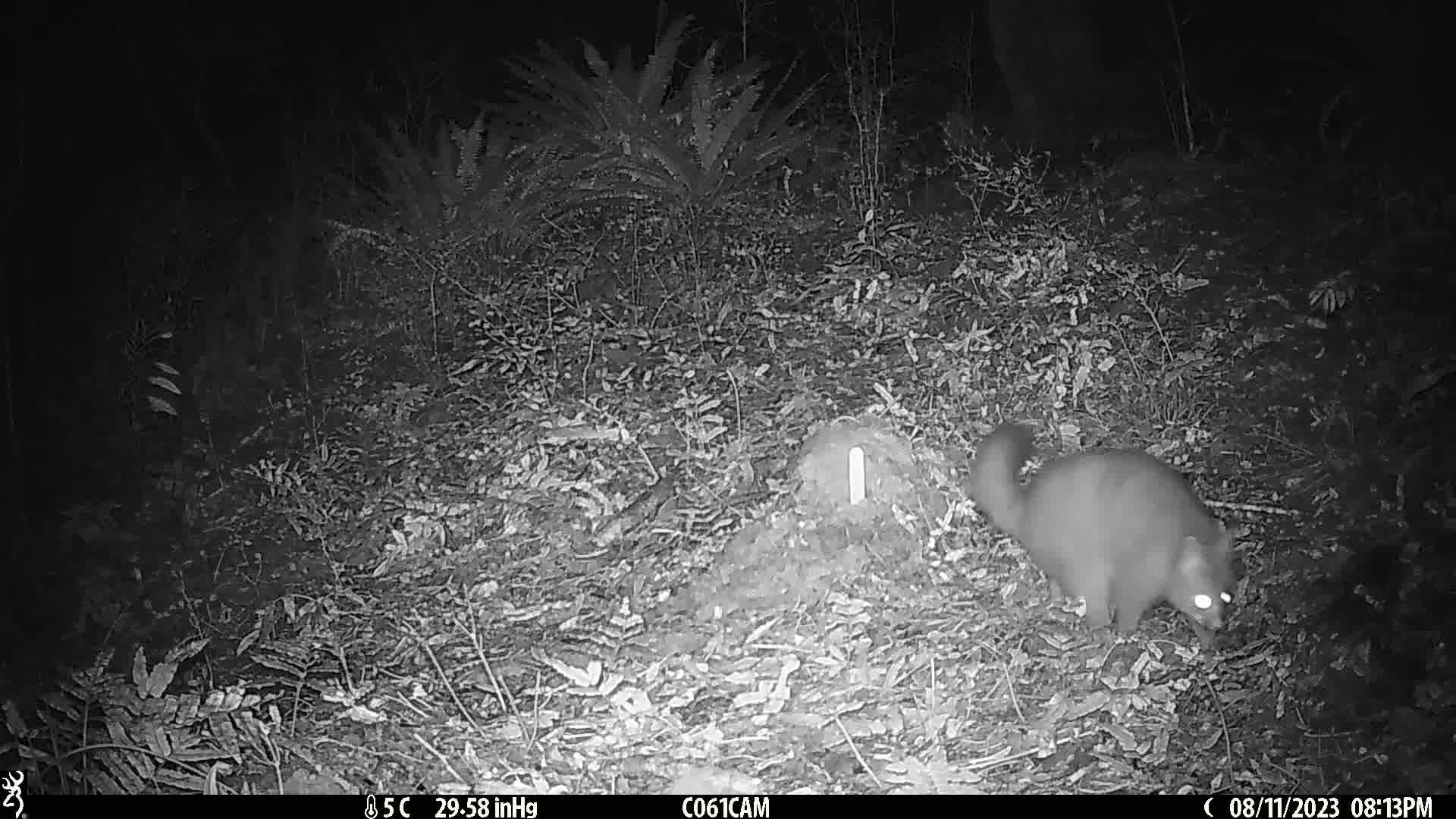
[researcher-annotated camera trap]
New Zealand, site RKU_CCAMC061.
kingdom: Animalia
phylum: Chordata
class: Mammalia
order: Diprotodontia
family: Phalangeridae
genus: Trichosurus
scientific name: Trichosurus vulpecula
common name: common brushtail possum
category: possum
Possum (common brushtail possum) (Trichosurus vulpecula).